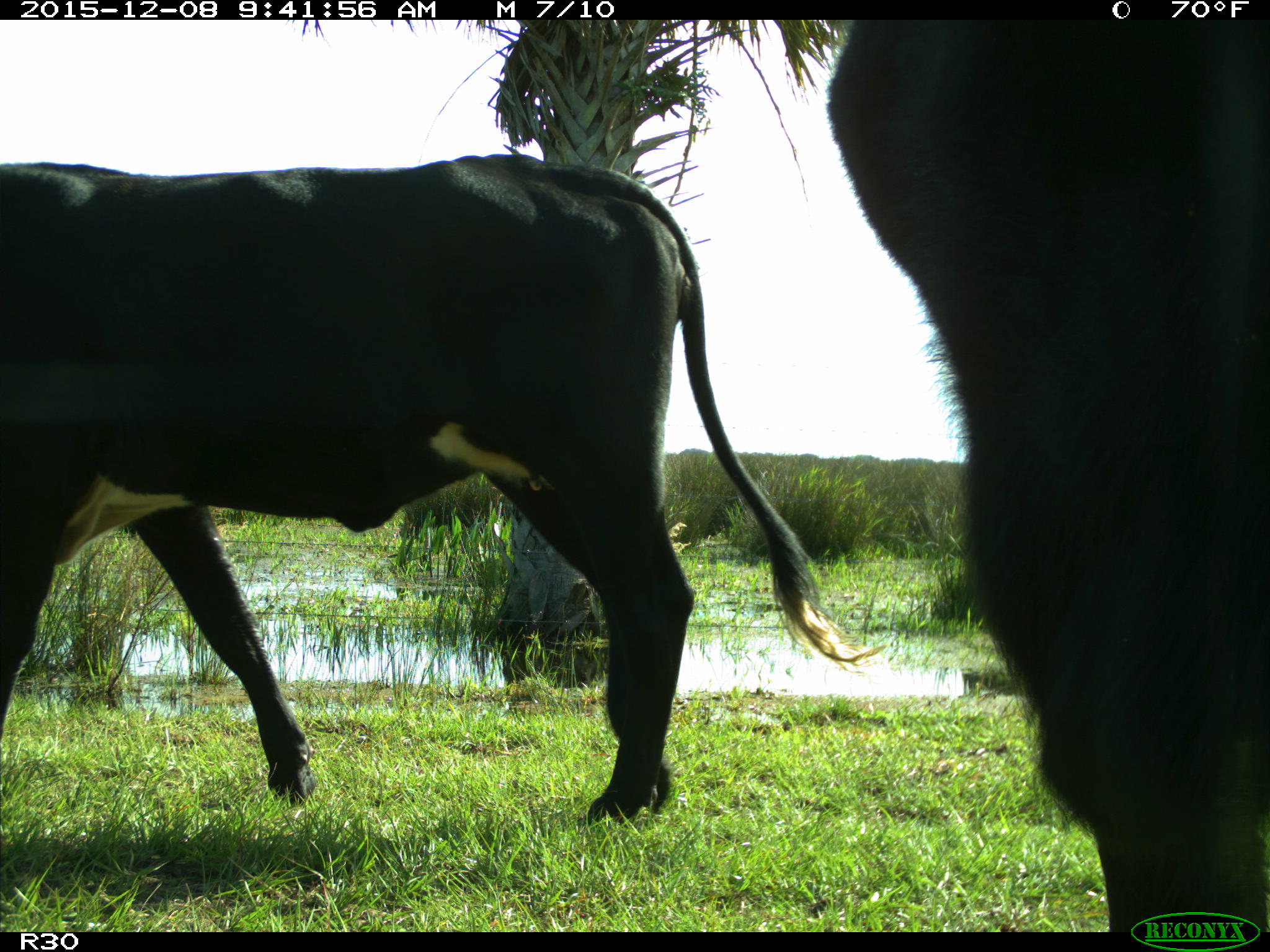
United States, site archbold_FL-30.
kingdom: Animalia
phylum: Chordata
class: Mammalia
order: Artiodactyla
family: Bovidae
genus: Bos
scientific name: Bos taurus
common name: domestic cow